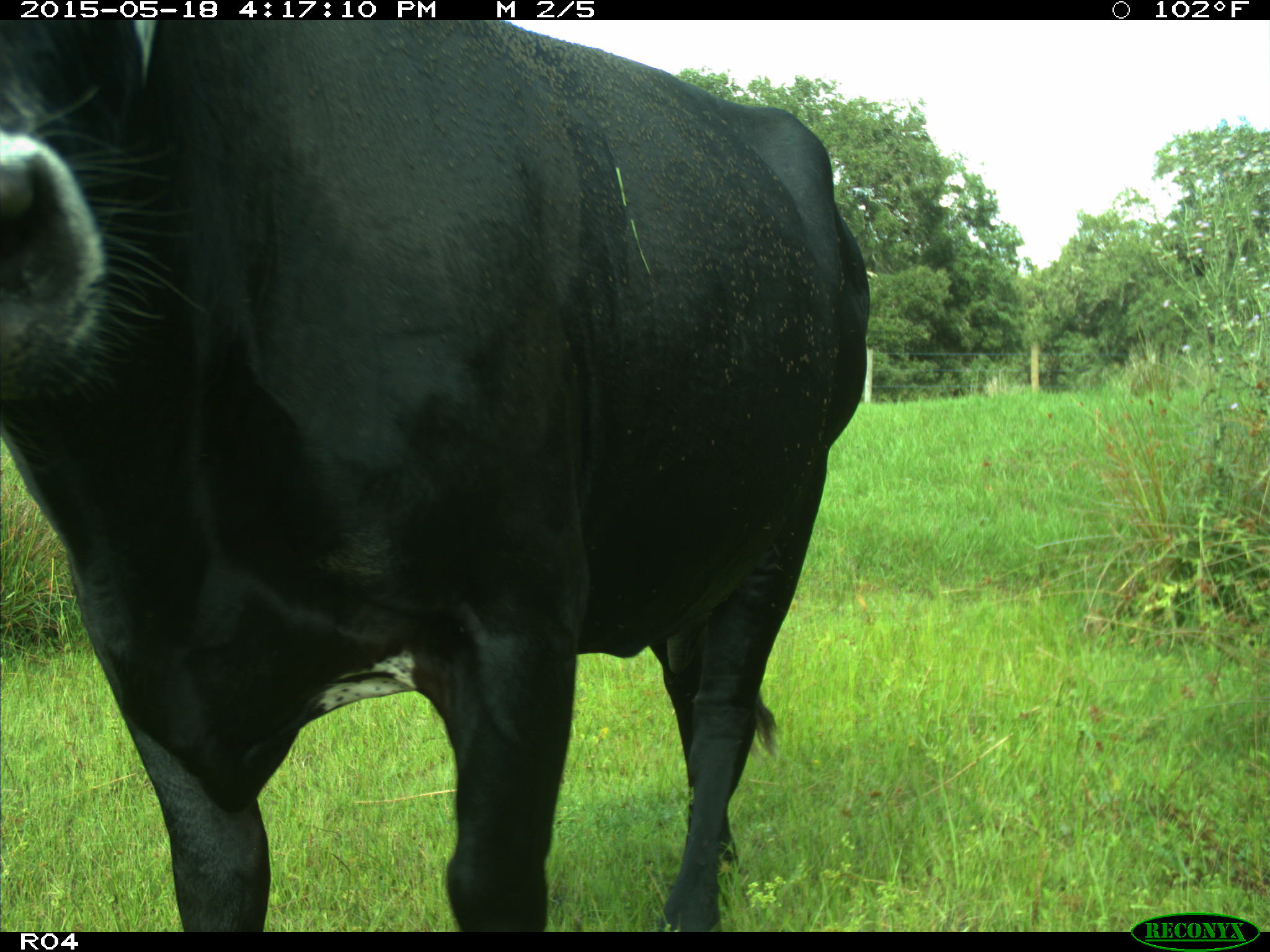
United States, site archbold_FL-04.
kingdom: Animalia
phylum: Chordata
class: Mammalia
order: Artiodactyla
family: Bovidae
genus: Bos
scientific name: Bos taurus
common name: domestic cow